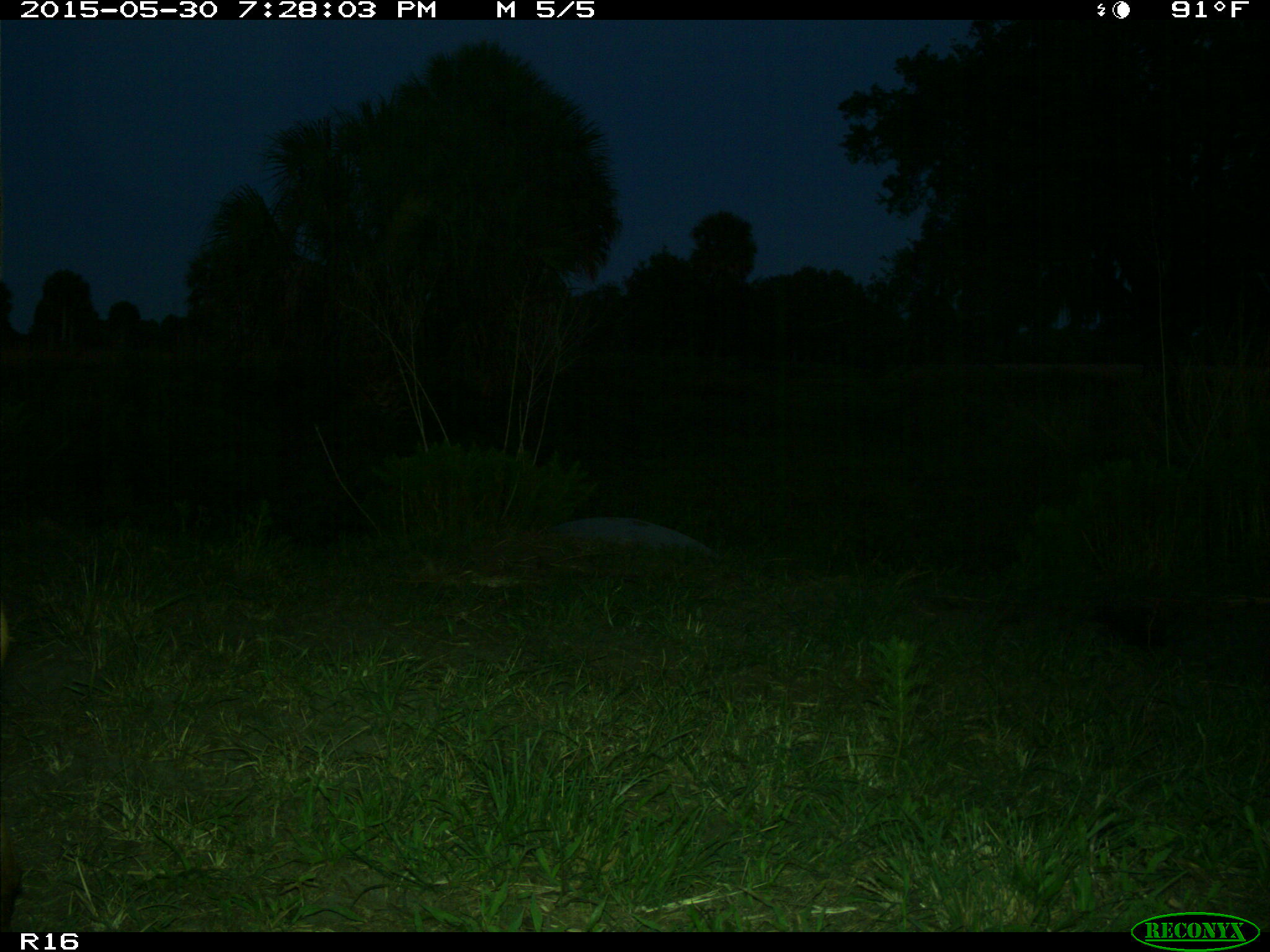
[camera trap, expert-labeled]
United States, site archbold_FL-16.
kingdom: Animalia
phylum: Chordata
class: Mammalia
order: Artiodactyla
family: Bovidae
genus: Bos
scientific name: Bos taurus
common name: domestic cow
Bos taurus (domestic cow).